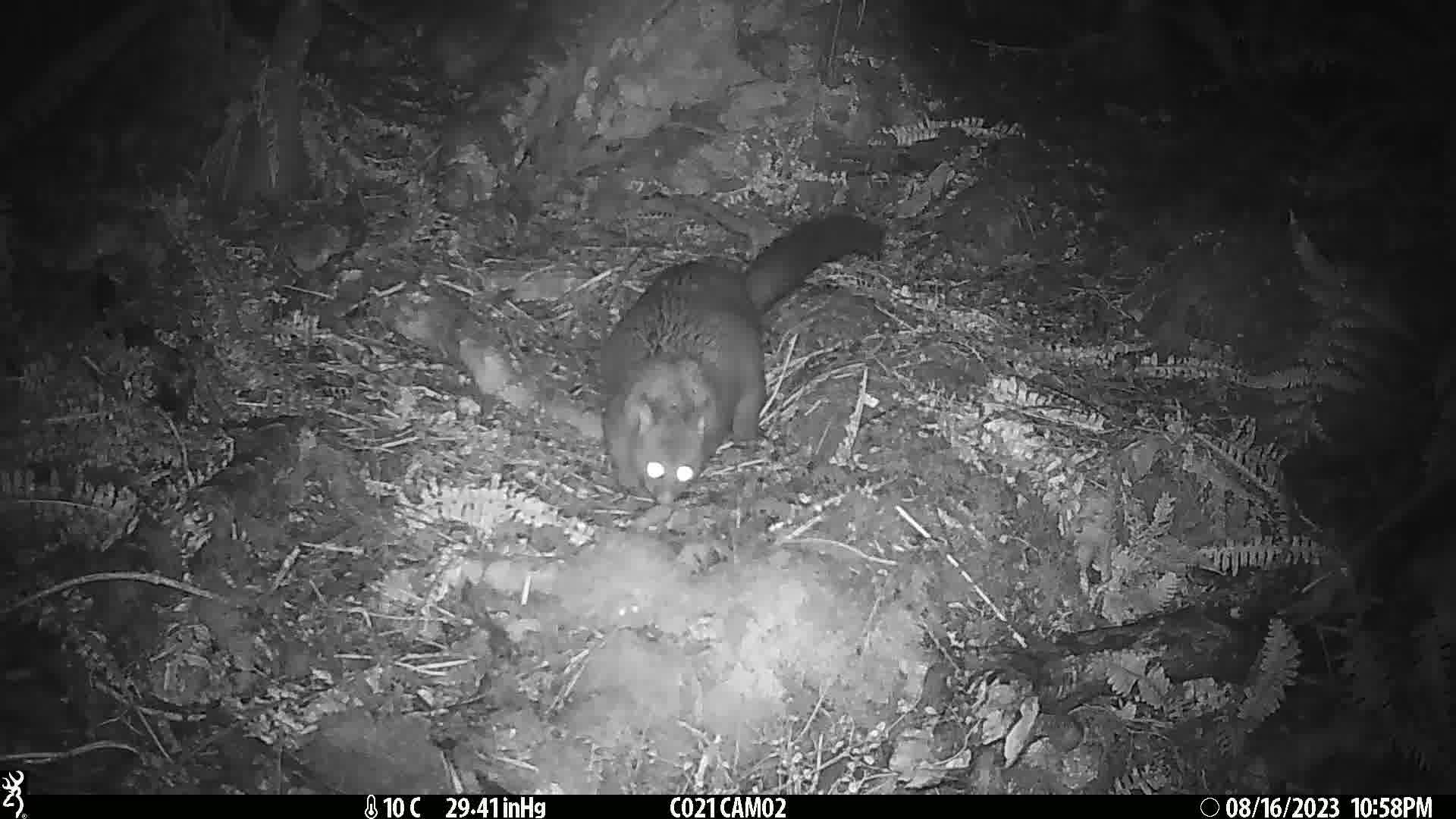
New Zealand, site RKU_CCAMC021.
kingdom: Animalia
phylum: Chordata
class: Mammalia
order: Diprotodontia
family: Phalangeridae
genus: Trichosurus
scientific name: Trichosurus vulpecula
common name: common brushtail possum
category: possum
Possum (common brushtail possum) (Trichosurus vulpecula).